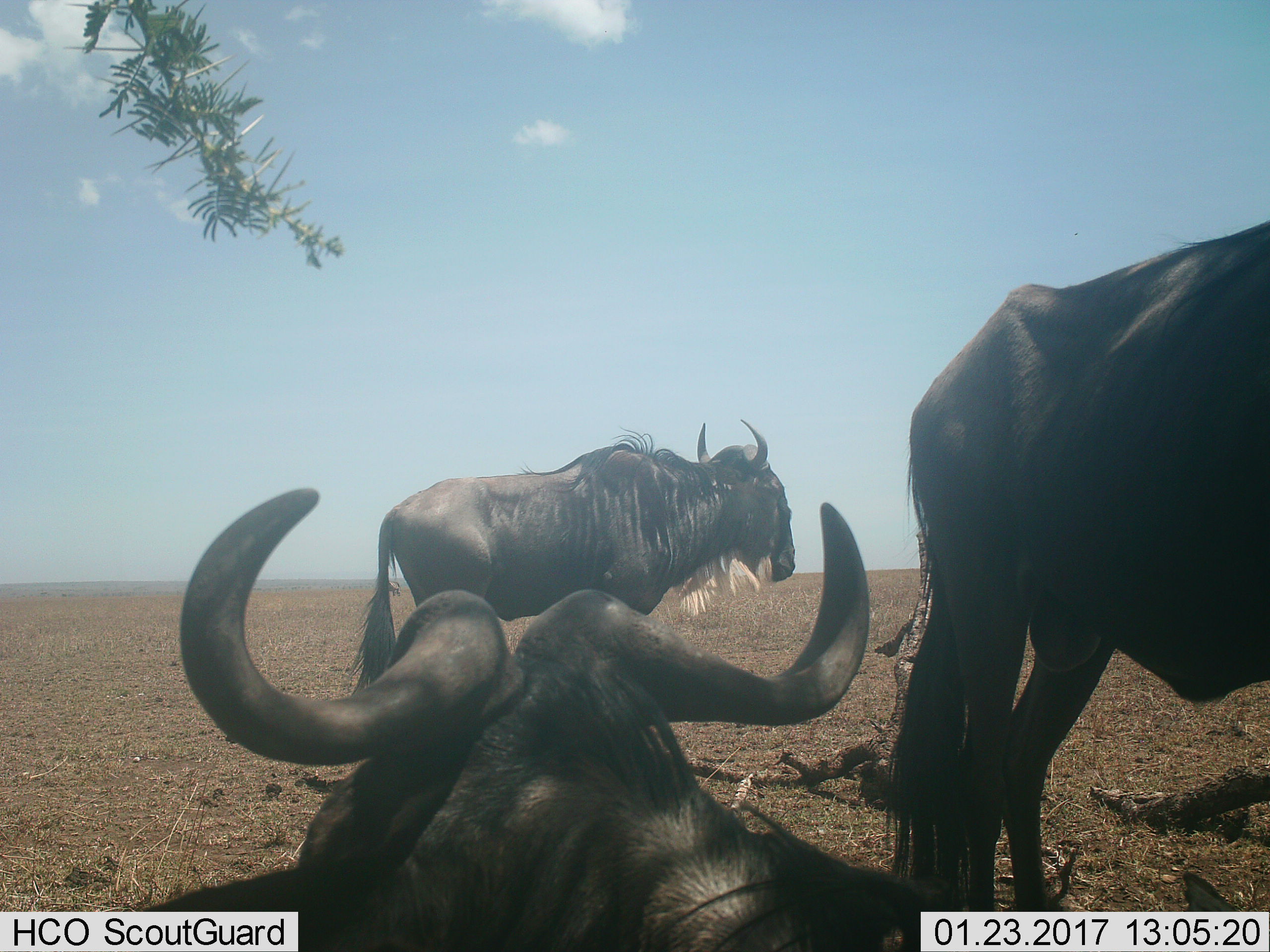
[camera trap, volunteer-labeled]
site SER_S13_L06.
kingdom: Animalia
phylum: Chordata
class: Mammalia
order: Artiodactyla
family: Bovidae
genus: Connochaetes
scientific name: Connochaetes taurinus taurinus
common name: blue wildebeest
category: wildebeestblue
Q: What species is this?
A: Wildebeestblue (blue wildebeest) (Connochaetes taurinus taurinus).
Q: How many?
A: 3.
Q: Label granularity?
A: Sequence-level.